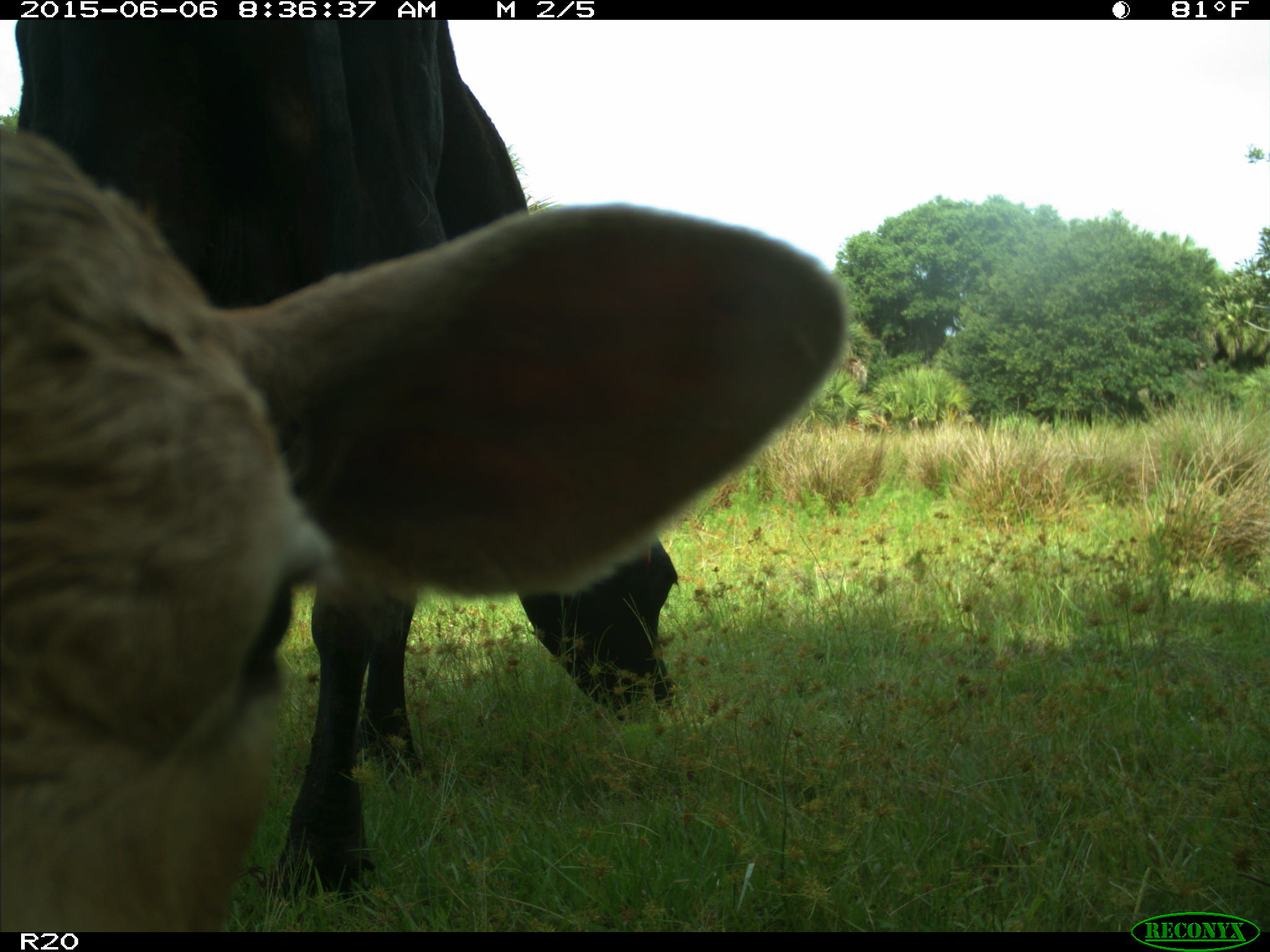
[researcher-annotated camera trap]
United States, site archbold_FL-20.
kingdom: Animalia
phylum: Chordata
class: Mammalia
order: Artiodactyla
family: Bovidae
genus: Bos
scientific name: Bos taurus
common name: domestic cow